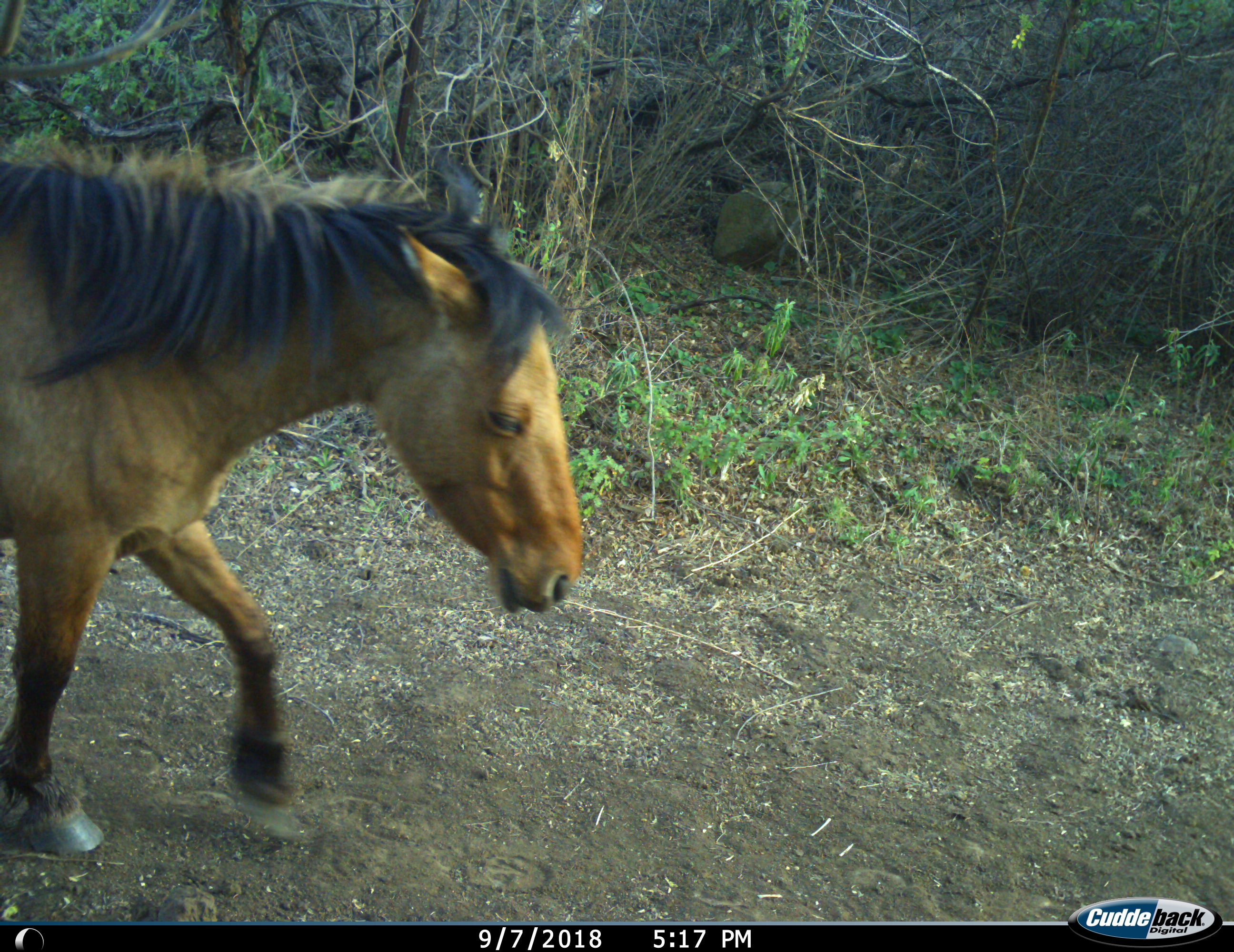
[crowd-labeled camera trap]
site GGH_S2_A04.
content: unidentified animal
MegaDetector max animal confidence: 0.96